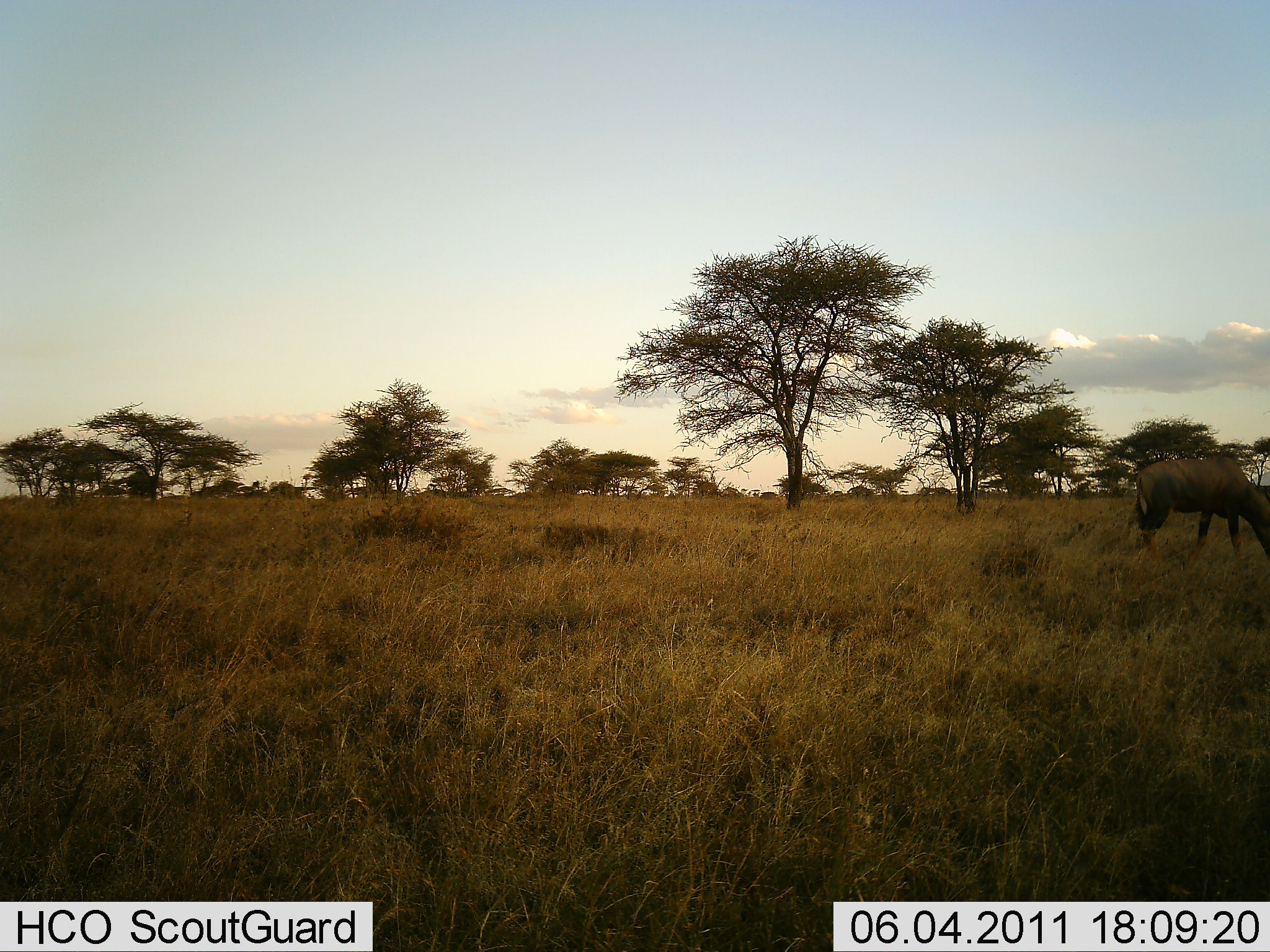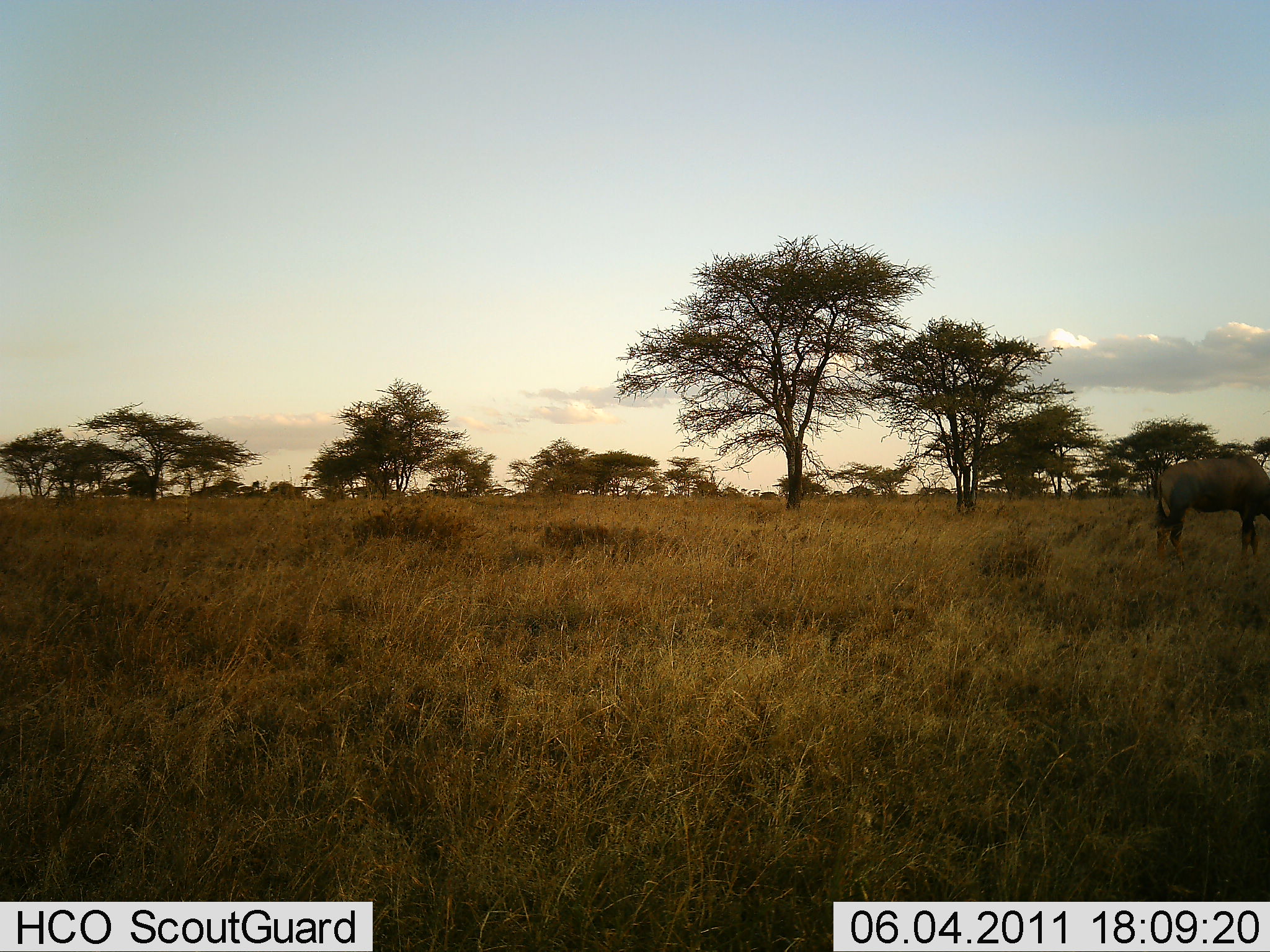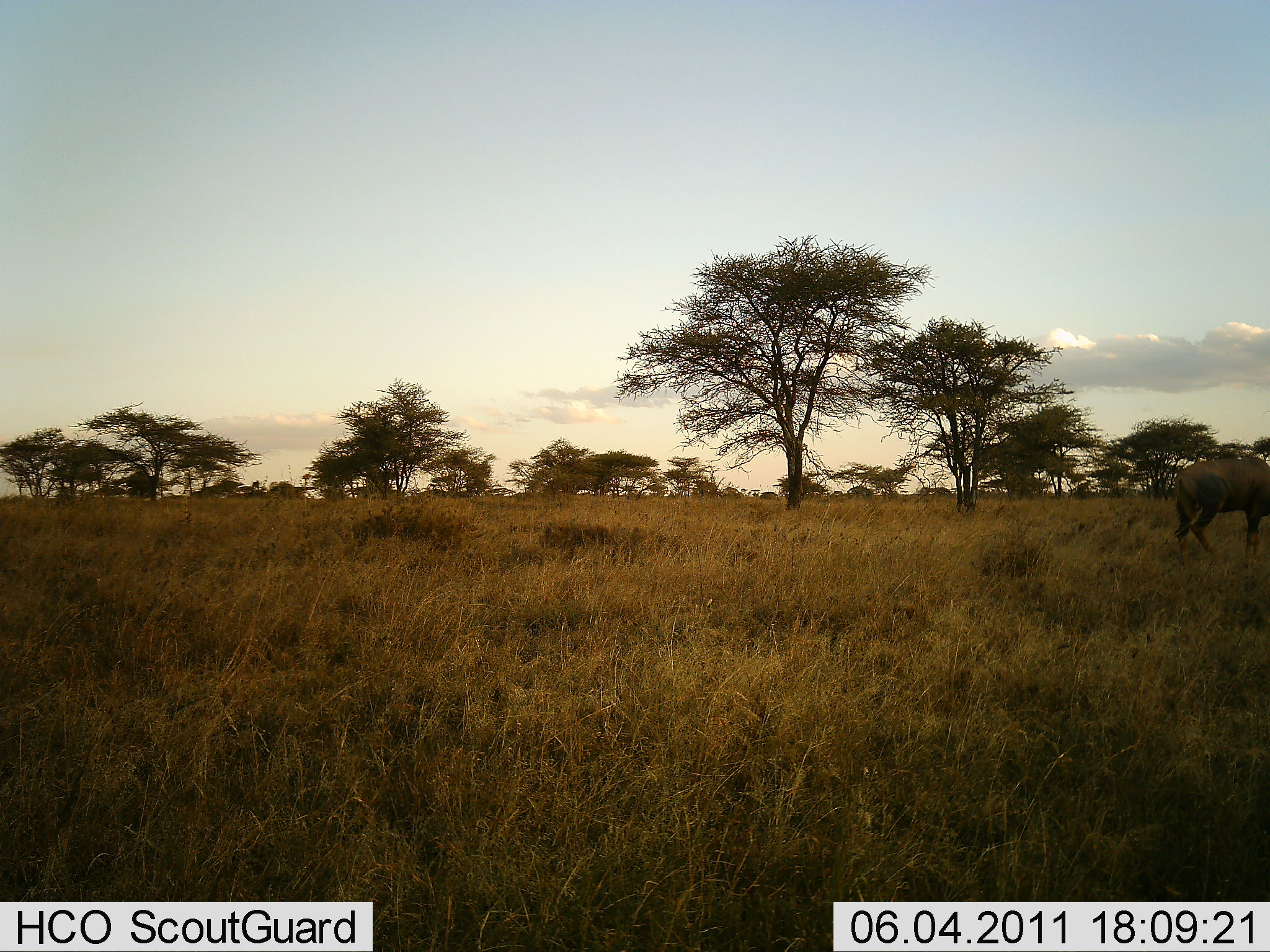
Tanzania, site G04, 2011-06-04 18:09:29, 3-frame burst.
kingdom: Animalia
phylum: Chordata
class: Mammalia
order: Artiodactyla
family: Bovidae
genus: Connochaetes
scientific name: Connochaetes taurinus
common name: blue wildebeest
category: wildebeest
Wildebeest (blue wildebeest) (Connochaetes taurinus), count 1. Behavior (volunteer vote fractions): standing 20%, resting 0%, moving 60%, interacting 0%. Young present (vote fraction): 0%. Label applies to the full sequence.